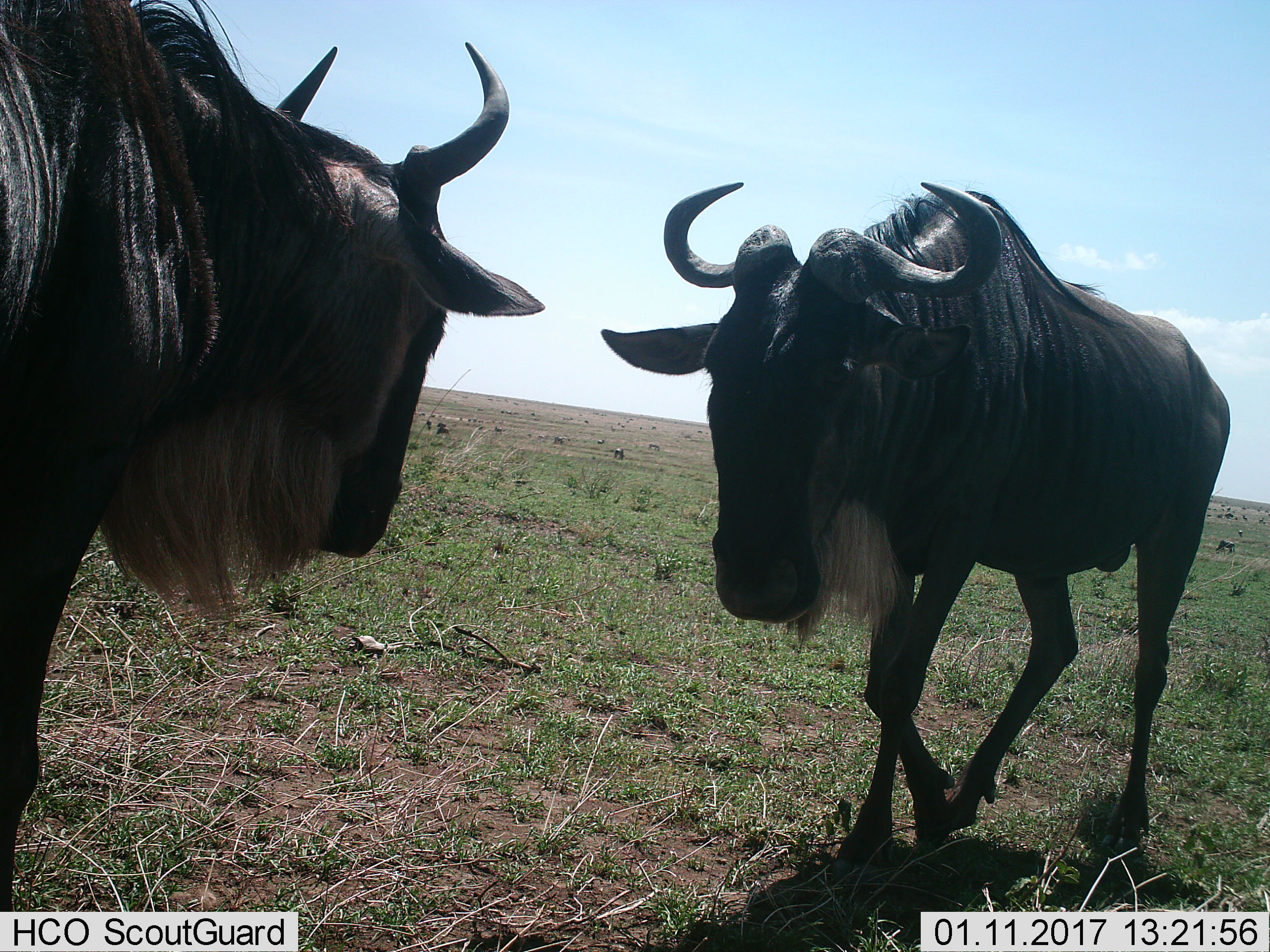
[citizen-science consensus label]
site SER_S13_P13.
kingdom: Animalia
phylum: Chordata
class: Mammalia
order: Artiodactyla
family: Bovidae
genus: Connochaetes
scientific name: Connochaetes taurinus taurinus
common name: blue wildebeest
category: wildebeestblue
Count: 2.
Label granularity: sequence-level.